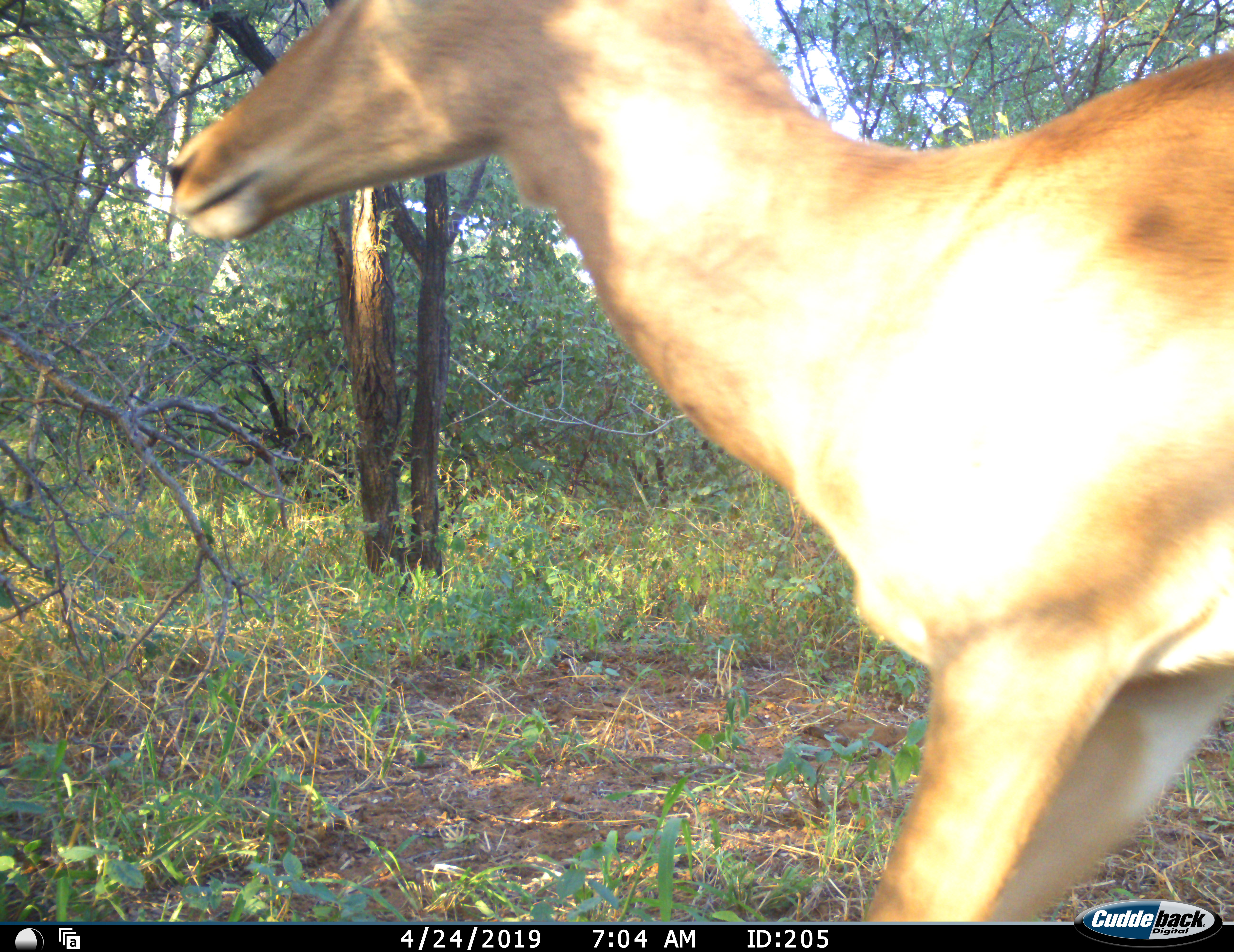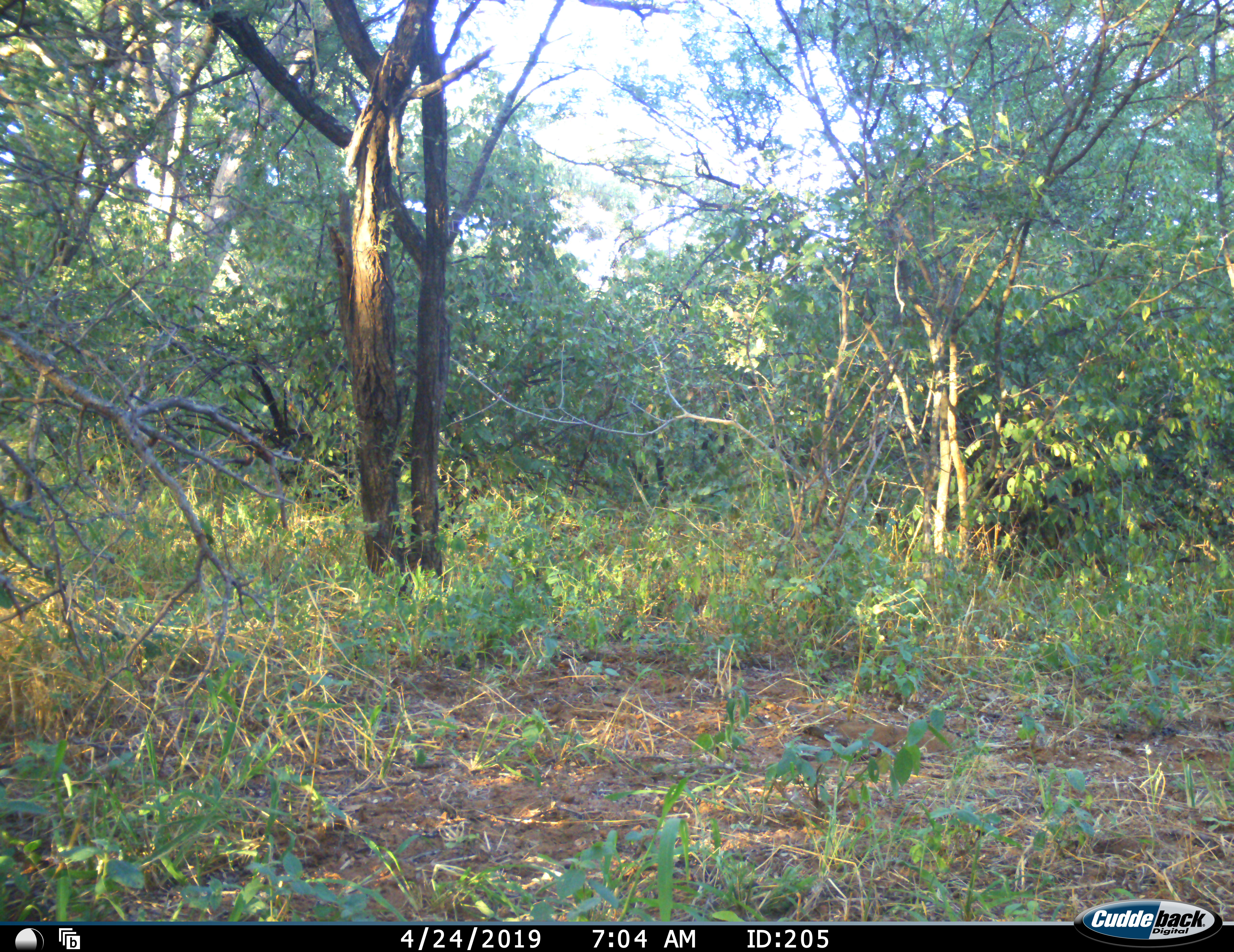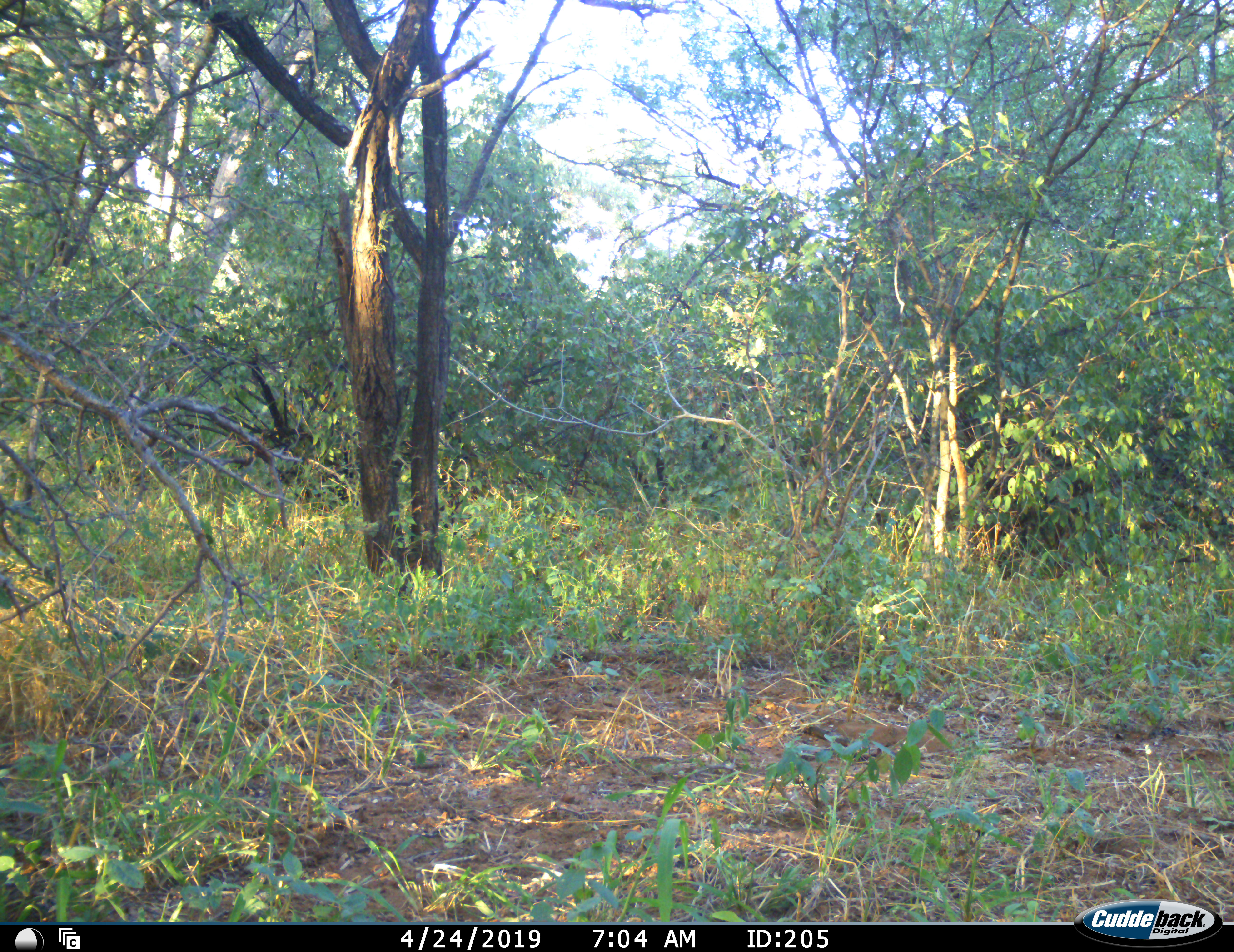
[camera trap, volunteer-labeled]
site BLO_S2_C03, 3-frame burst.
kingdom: Animalia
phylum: Chordata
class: Mammalia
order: Artiodactyla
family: Bovidae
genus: Aepyceros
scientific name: Aepyceros melampus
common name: impala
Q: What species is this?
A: Impala (Aepyceros melampus).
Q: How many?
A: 1.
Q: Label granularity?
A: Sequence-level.